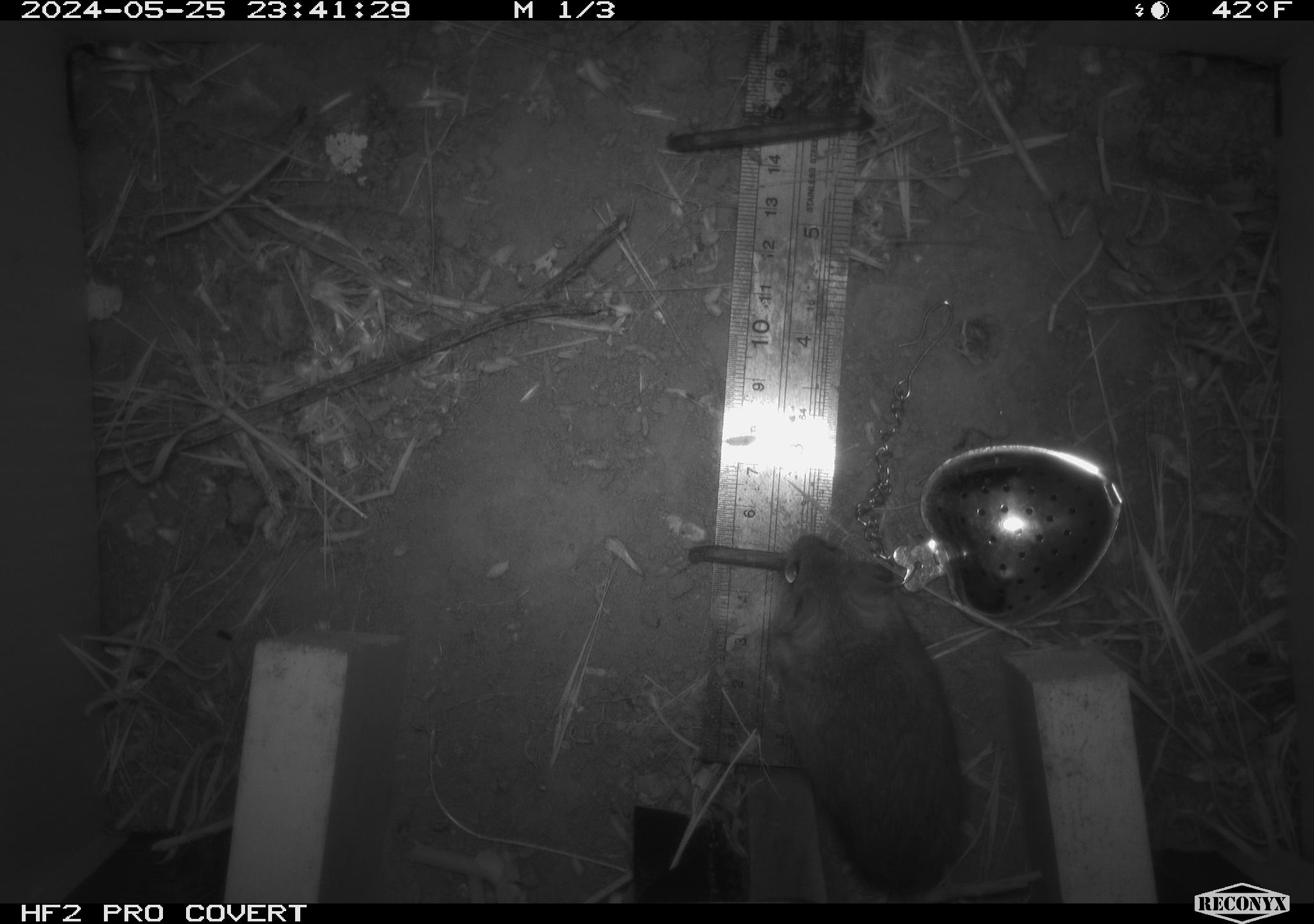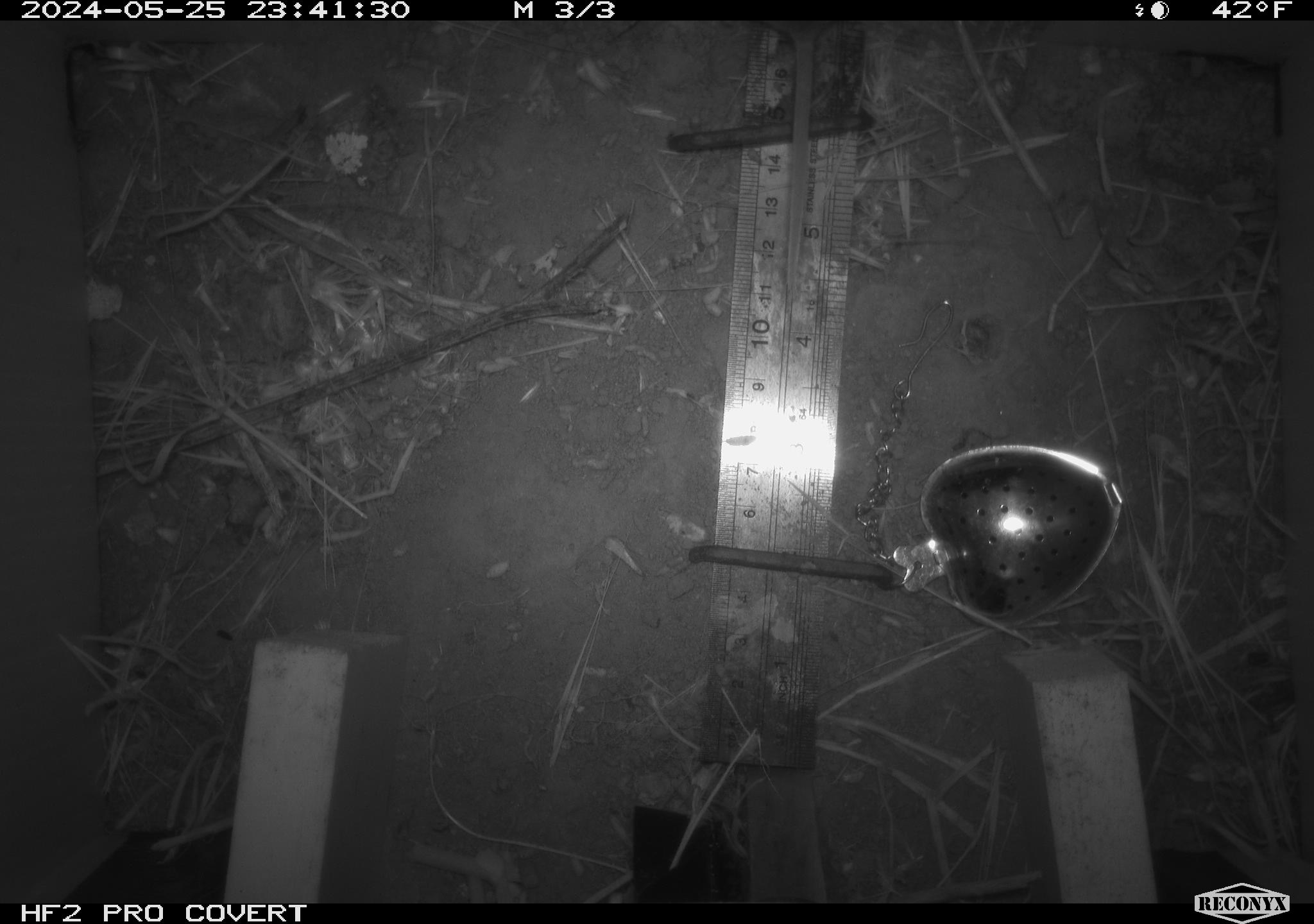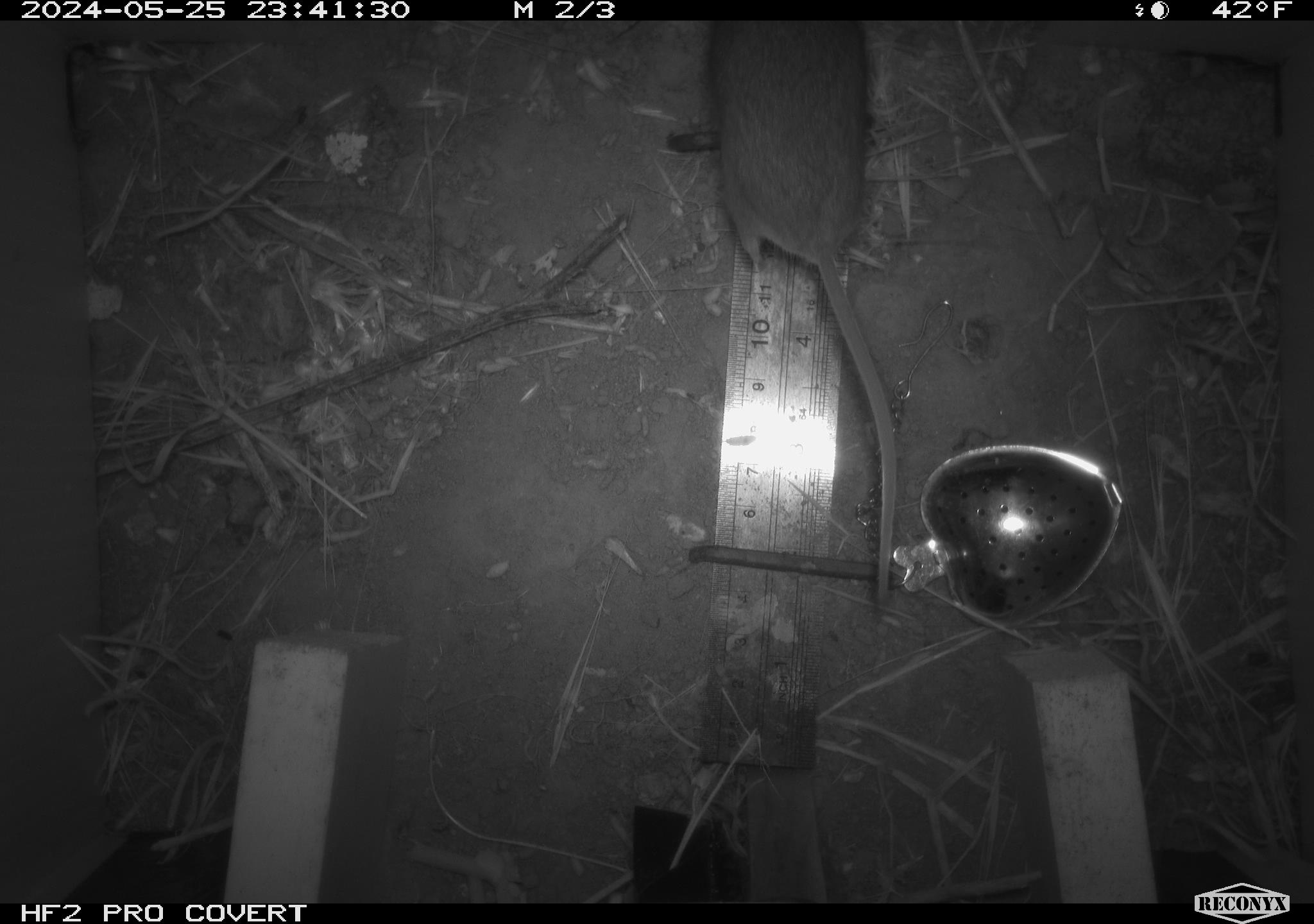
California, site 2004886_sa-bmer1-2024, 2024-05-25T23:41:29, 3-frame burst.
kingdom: Animalia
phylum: Chordata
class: Mammalia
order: Rodentia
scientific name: Rodentia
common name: mouse species